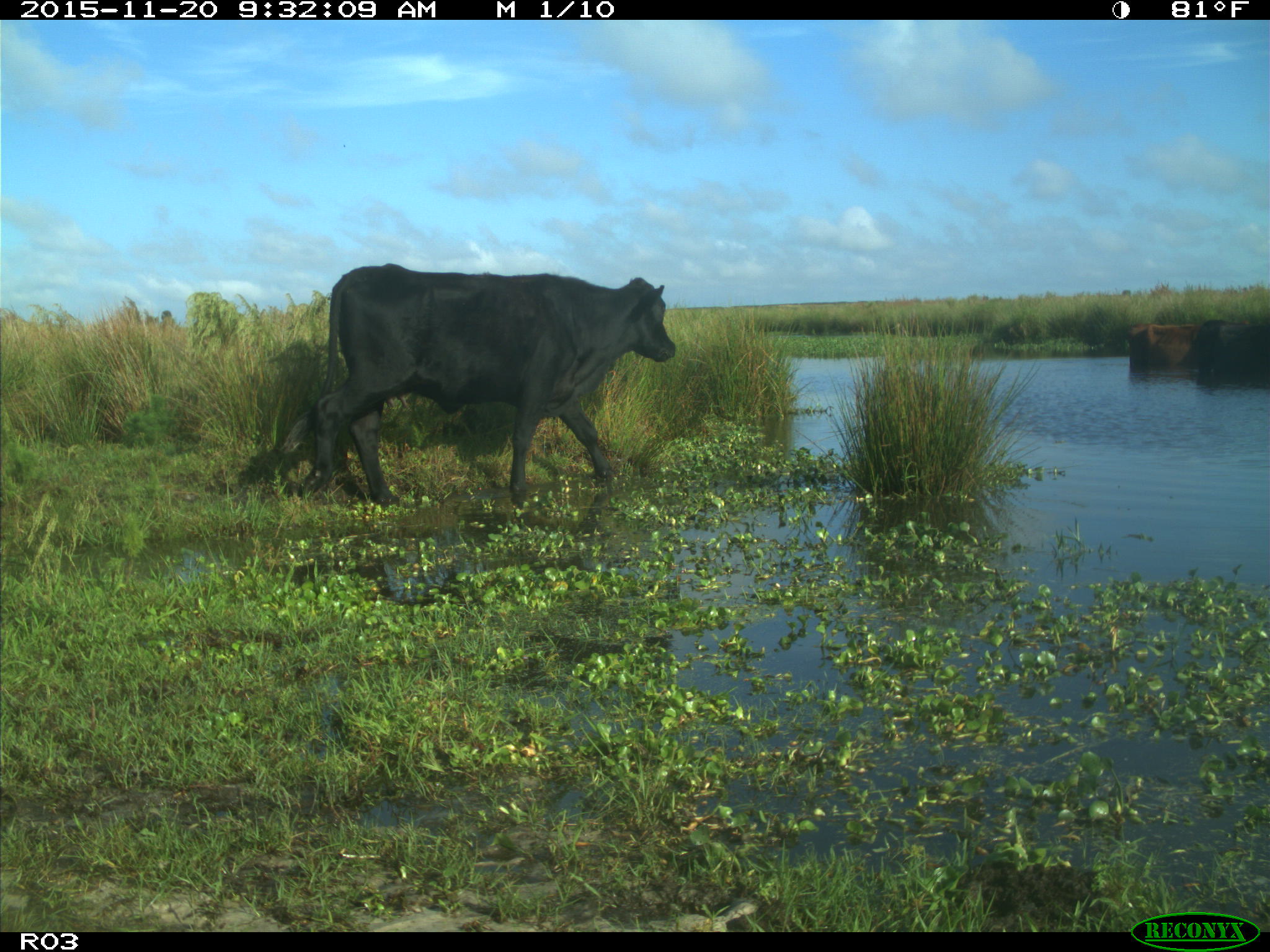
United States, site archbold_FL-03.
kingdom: Animalia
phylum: Chordata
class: Mammalia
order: Artiodactyla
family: Bovidae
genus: Bos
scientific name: Bos taurus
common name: domestic cow